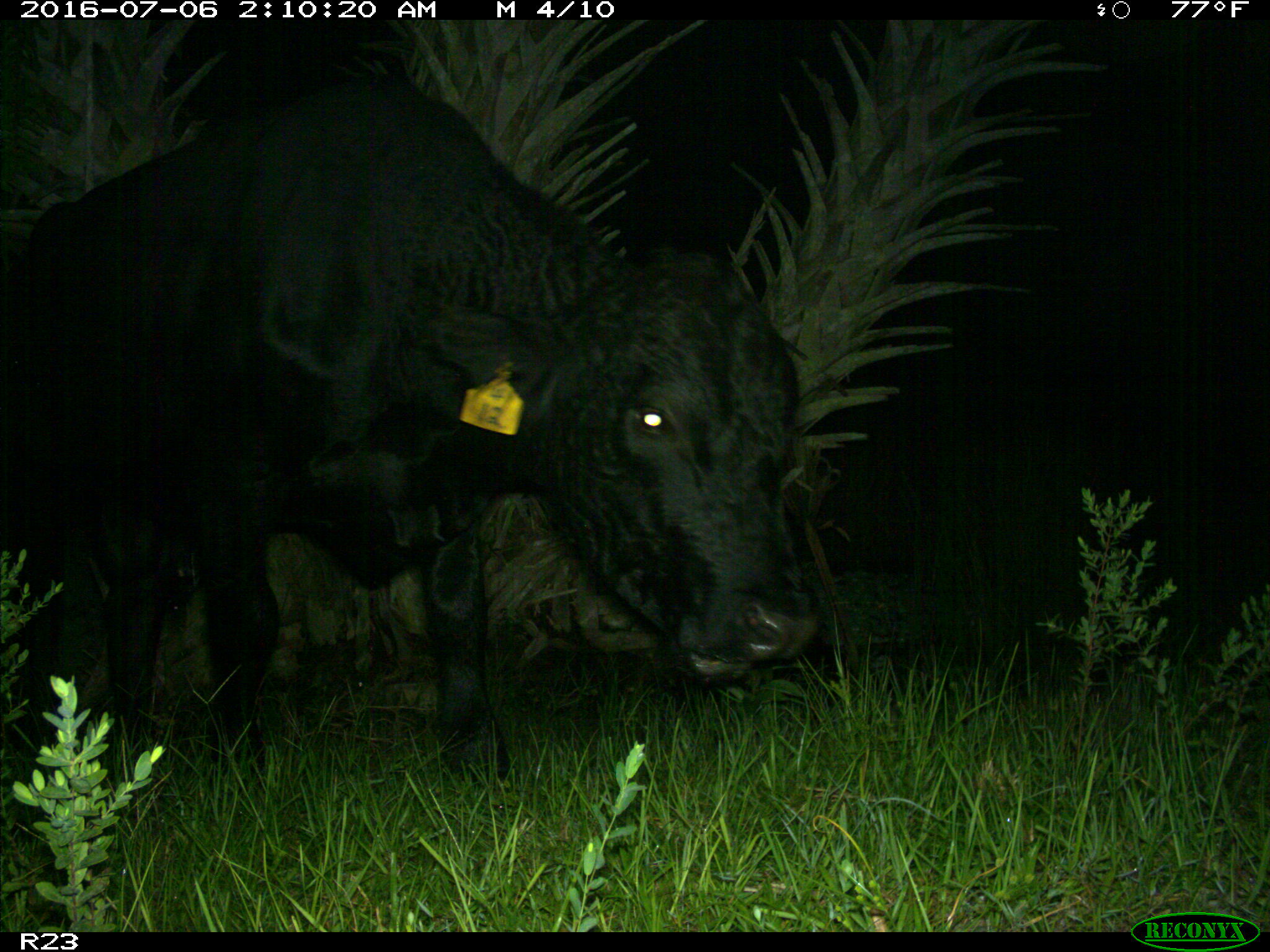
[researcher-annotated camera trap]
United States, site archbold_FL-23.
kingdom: Animalia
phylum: Chordata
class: Mammalia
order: Artiodactyla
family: Bovidae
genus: Bos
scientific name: Bos taurus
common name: domestic cow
Bos taurus (domestic cow).